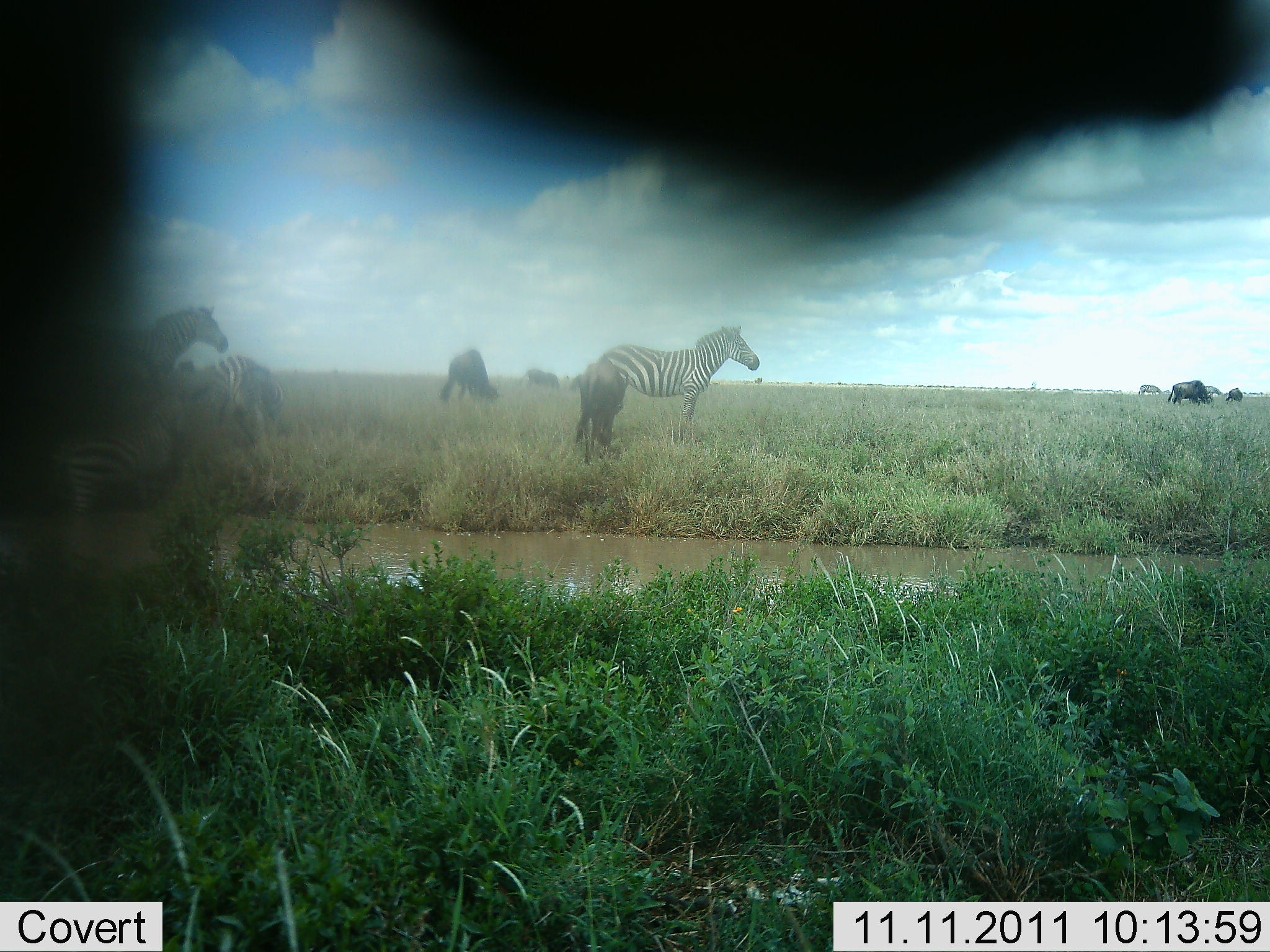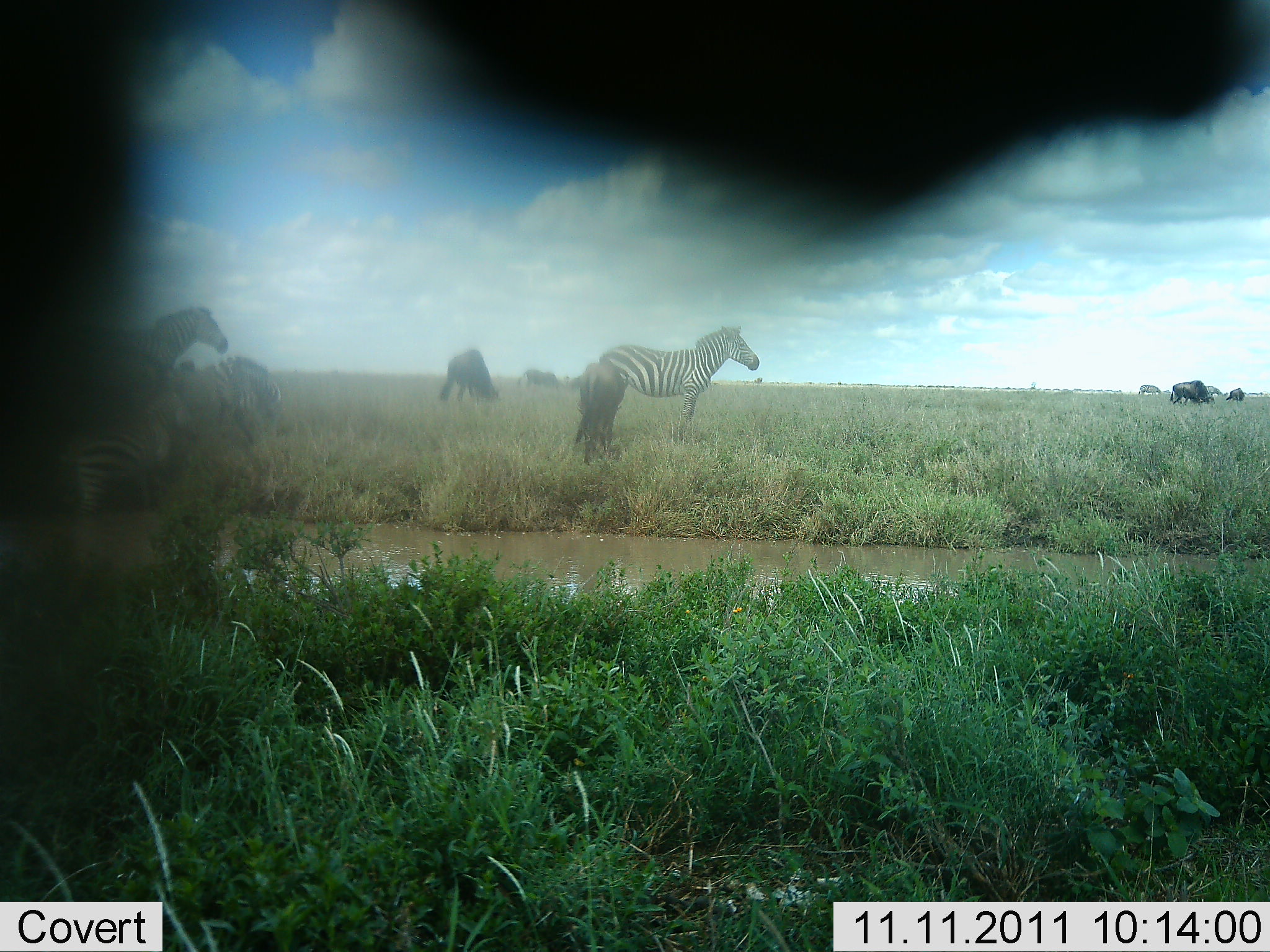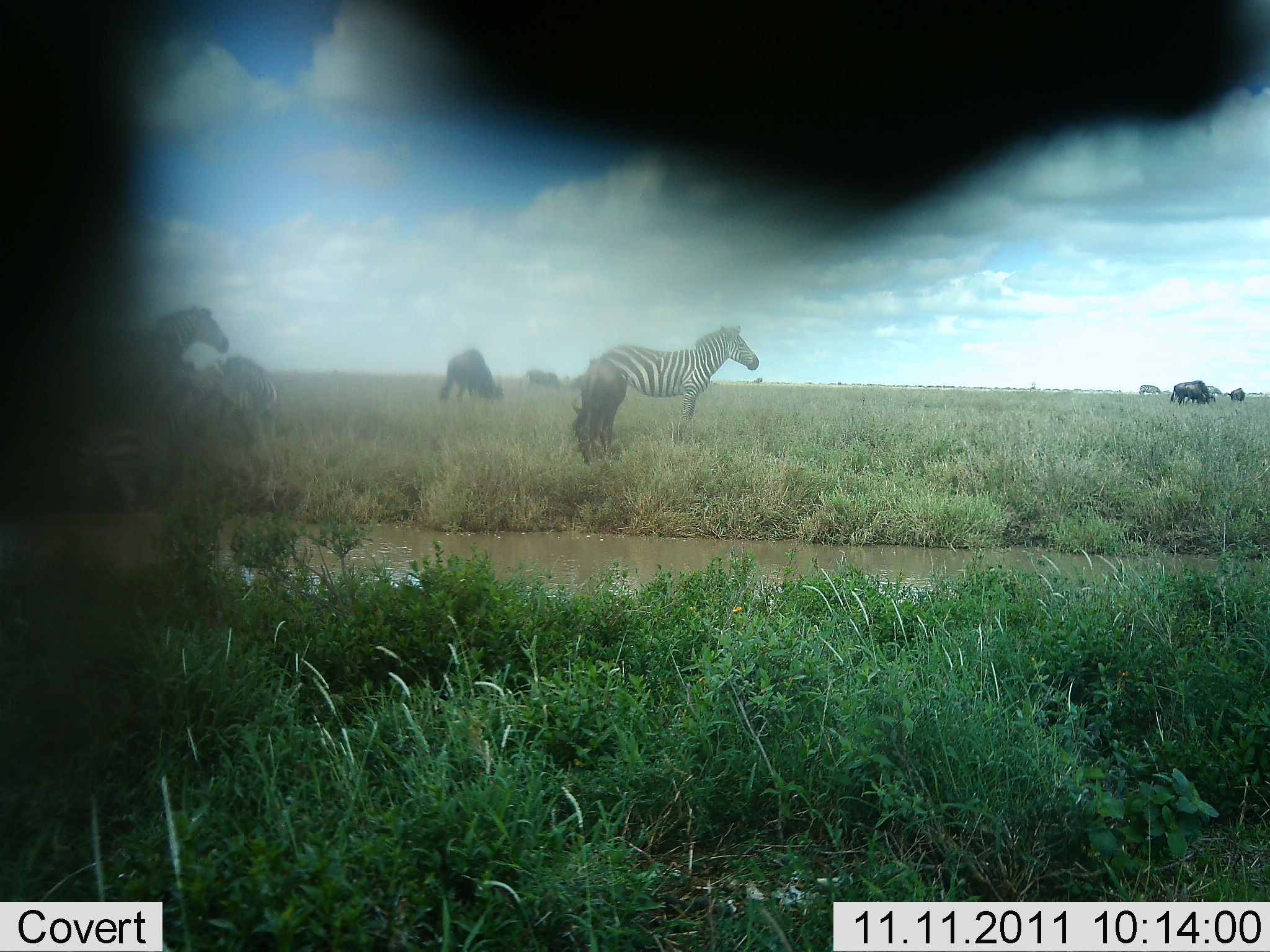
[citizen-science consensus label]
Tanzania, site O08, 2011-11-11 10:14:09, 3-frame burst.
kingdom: Animalia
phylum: Chordata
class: Mammalia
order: Perissodactyla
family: Equidae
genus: Equus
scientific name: Equus quagga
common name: plains zebra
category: zebra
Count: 4.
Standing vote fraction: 86%.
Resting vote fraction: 10%.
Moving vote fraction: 14%.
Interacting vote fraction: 0%.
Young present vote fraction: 0%.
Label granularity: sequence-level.